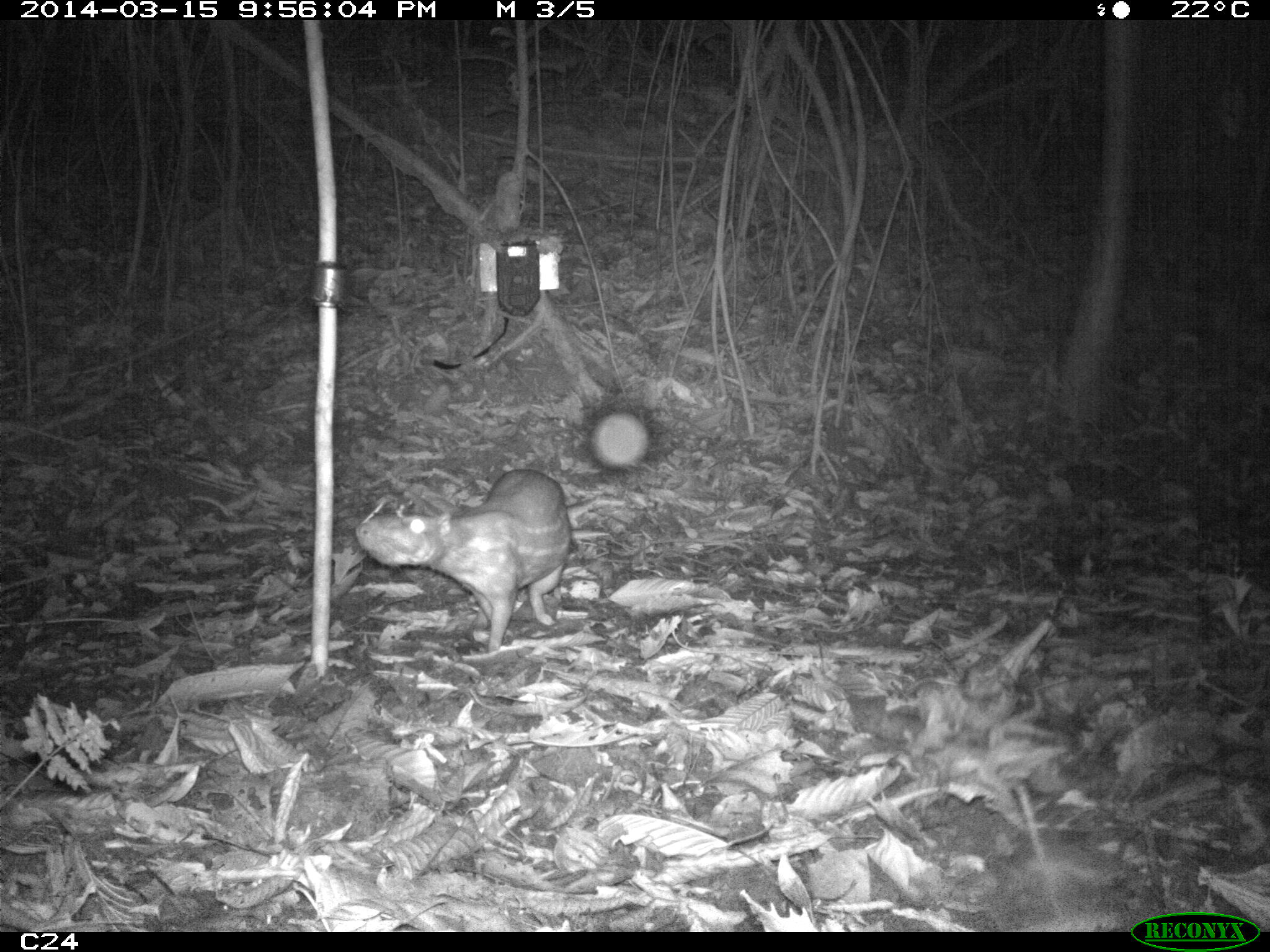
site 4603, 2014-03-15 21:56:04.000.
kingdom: Animalia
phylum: Chordata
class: Mammalia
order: Rodentia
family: Cuniculidae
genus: Cuniculus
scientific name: Cuniculus paca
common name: spotted paca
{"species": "Cuniculus paca (spotted paca)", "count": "1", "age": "adult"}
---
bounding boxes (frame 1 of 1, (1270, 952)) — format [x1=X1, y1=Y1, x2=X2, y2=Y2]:
cuniculus paca: [x1=350, y1=466, x2=576, y2=654]